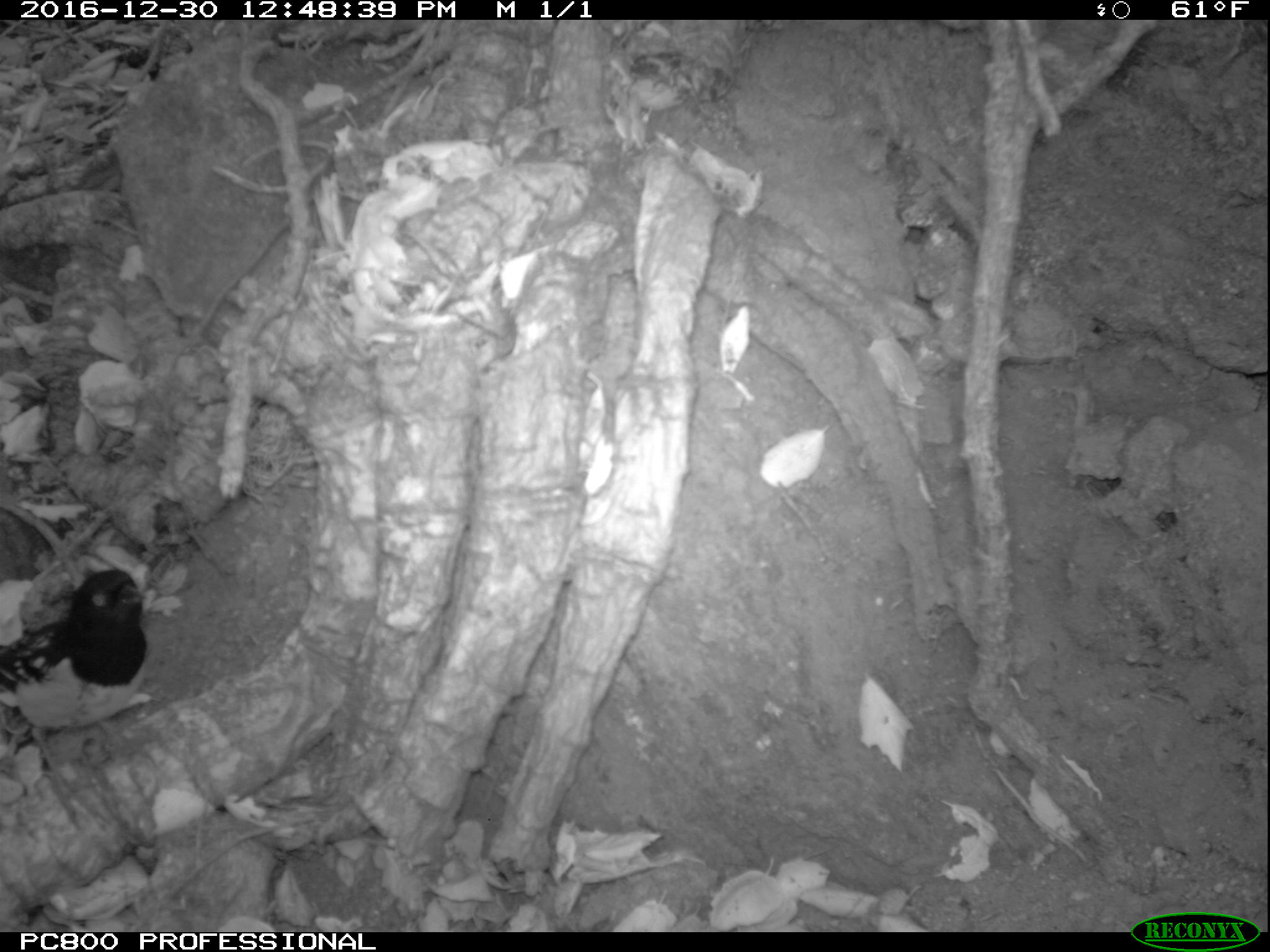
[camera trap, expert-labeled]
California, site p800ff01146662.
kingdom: Animalia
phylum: Chordata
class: Aves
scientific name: Aves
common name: bird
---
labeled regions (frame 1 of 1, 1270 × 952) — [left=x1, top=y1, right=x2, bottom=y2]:
bird: [left=0, top=568, right=149, bottom=776]